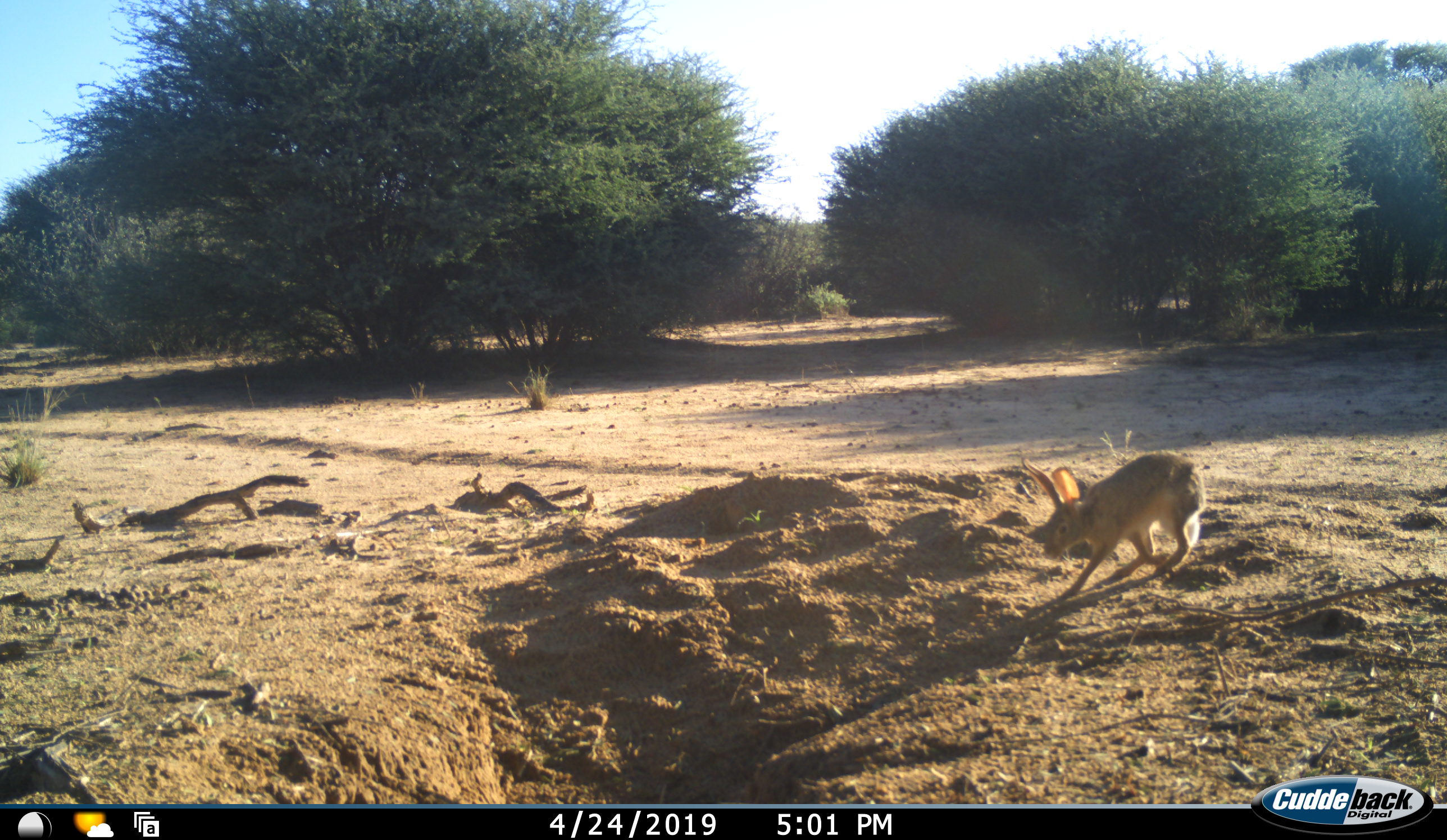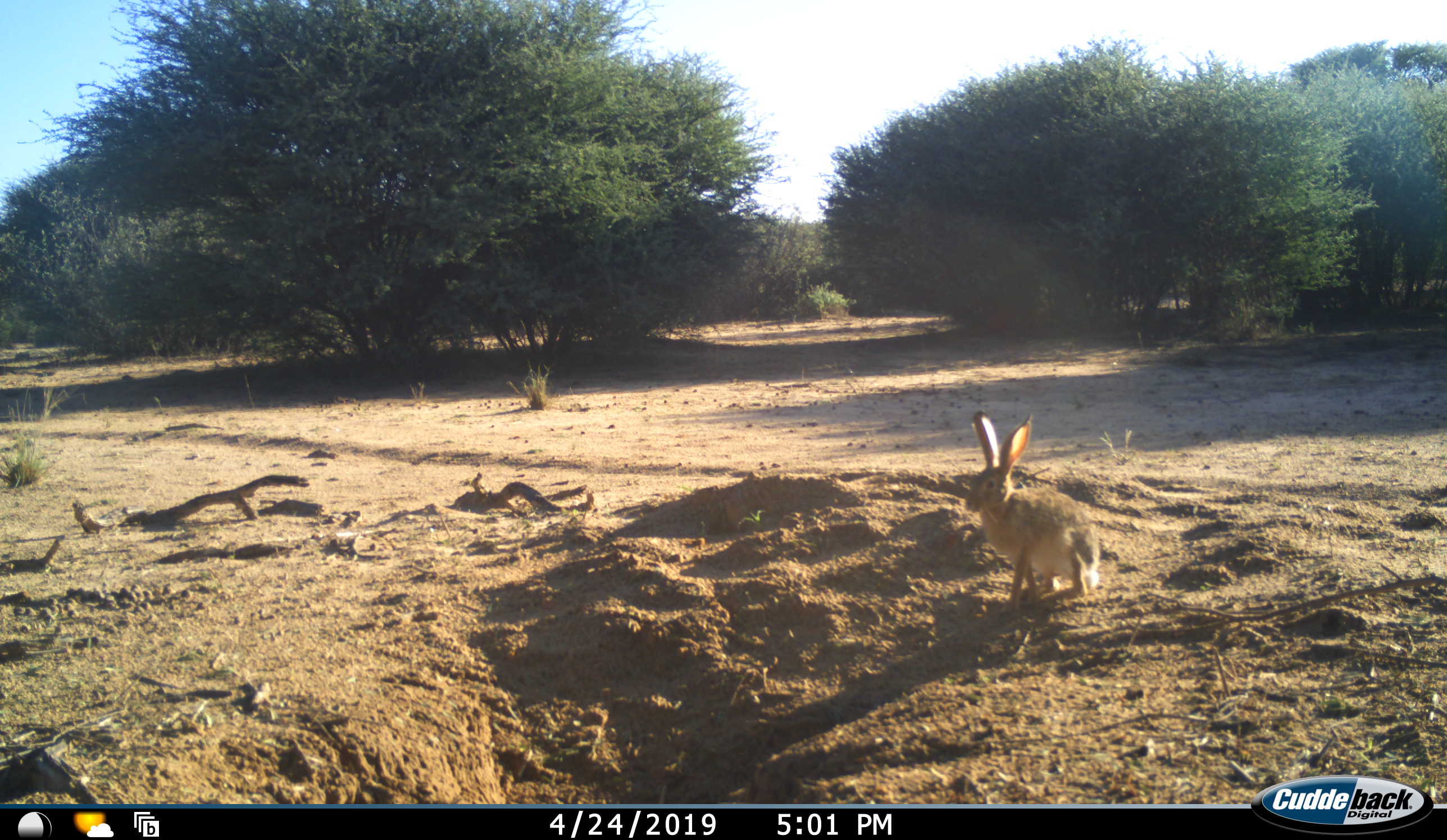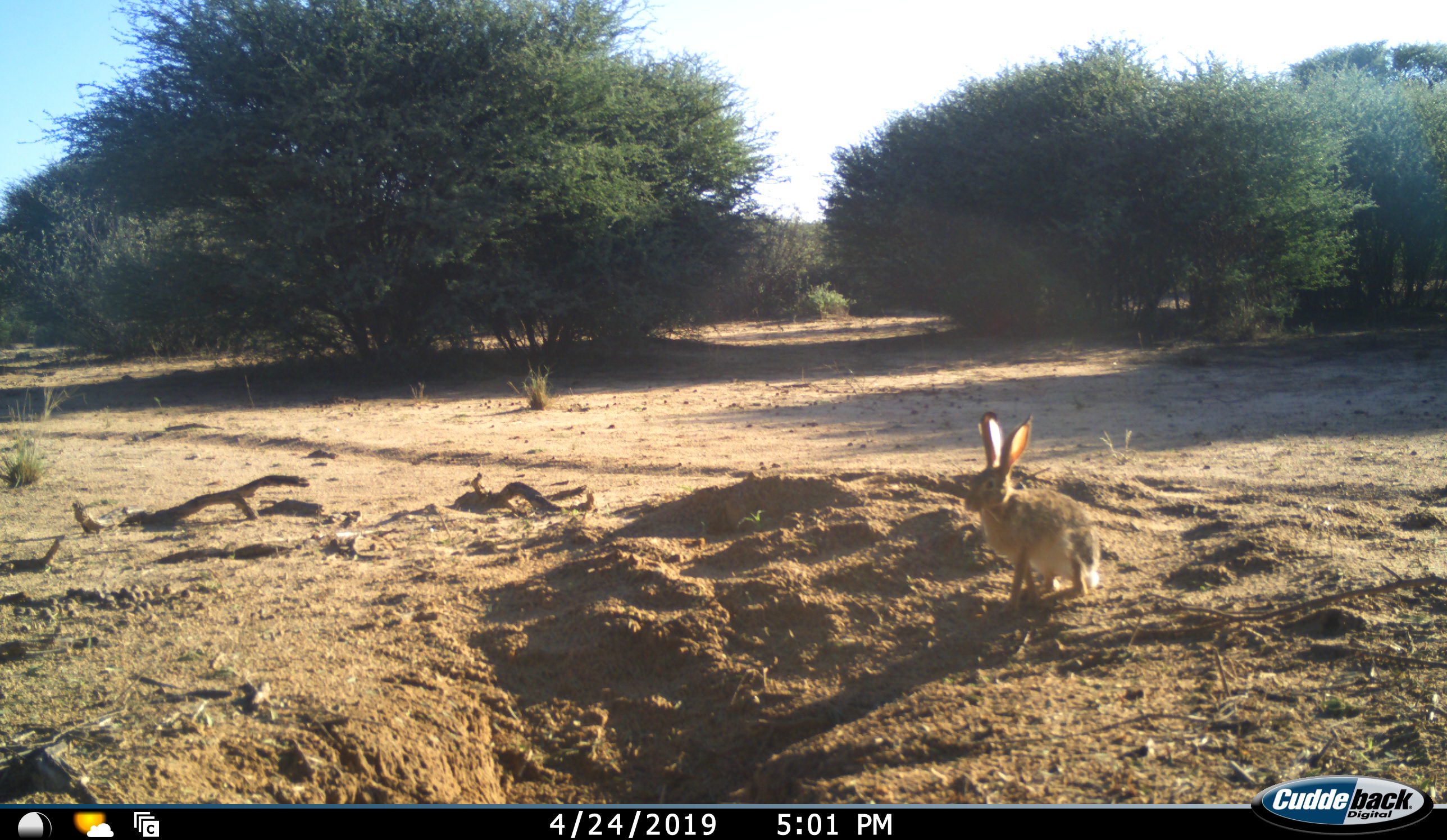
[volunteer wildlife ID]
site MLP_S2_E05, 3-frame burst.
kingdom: Animalia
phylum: Chordata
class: Mammalia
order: Lagomorpha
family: Leporidae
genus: Lepus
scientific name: Lepus capensis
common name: cape hare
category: harecape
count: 1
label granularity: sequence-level